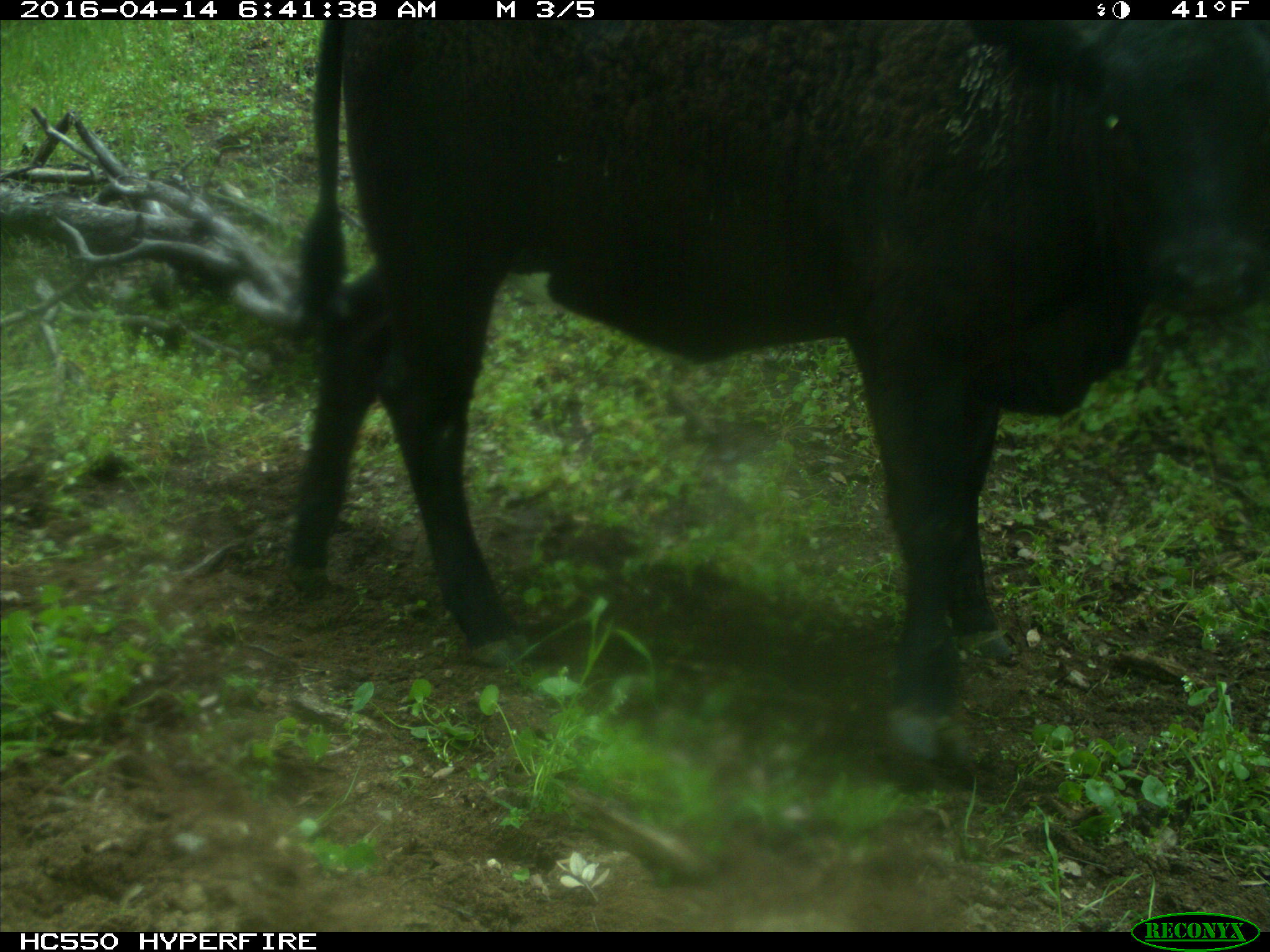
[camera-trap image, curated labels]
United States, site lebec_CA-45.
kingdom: Animalia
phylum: Chordata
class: Mammalia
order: Artiodactyla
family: Bovidae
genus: Bos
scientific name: Bos taurus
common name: domestic cow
Bos taurus (domestic cow).